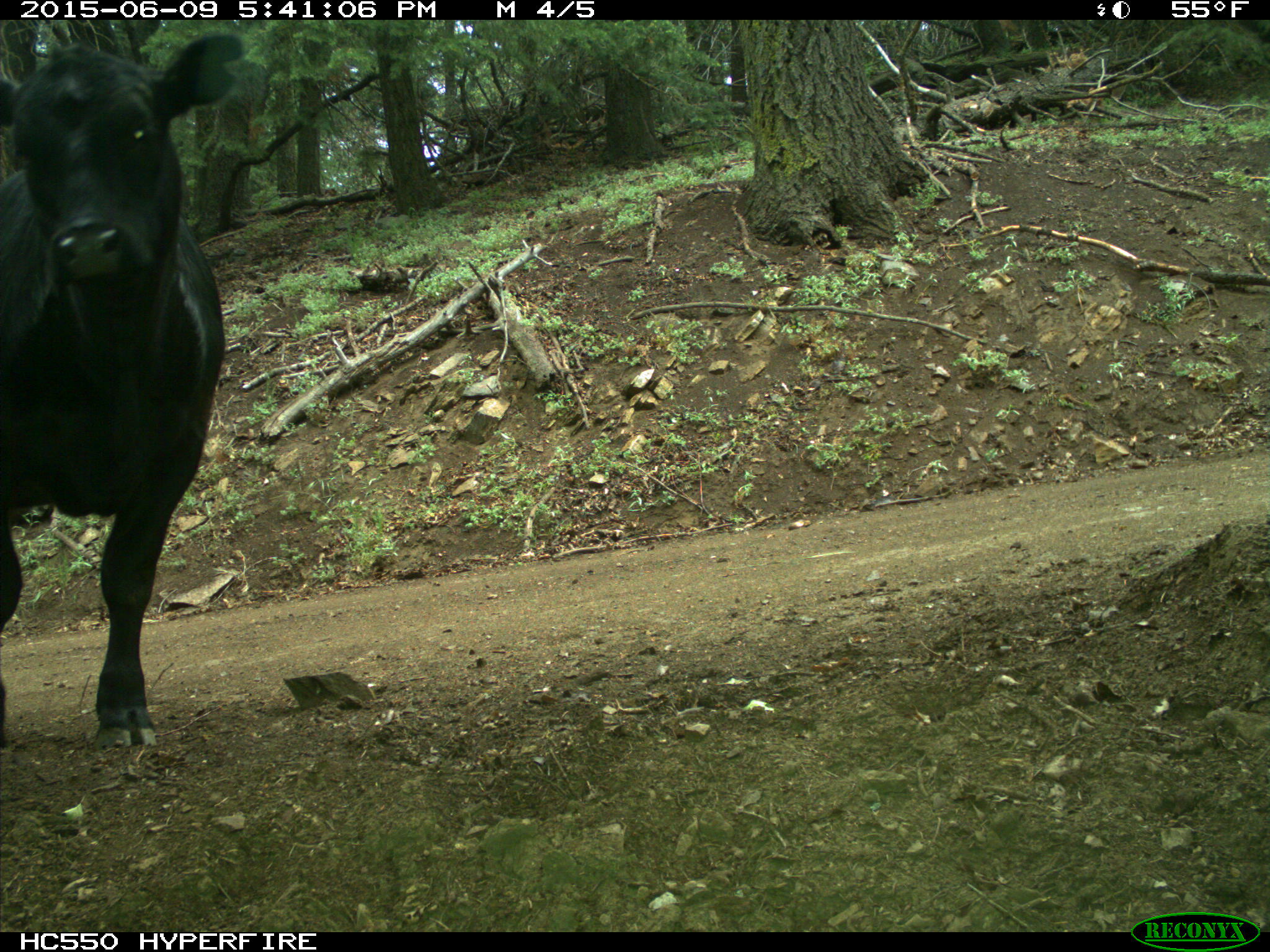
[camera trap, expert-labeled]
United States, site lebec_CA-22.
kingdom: Animalia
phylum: Chordata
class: Mammalia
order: Artiodactyla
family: Bovidae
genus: Bos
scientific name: Bos taurus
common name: domestic cow